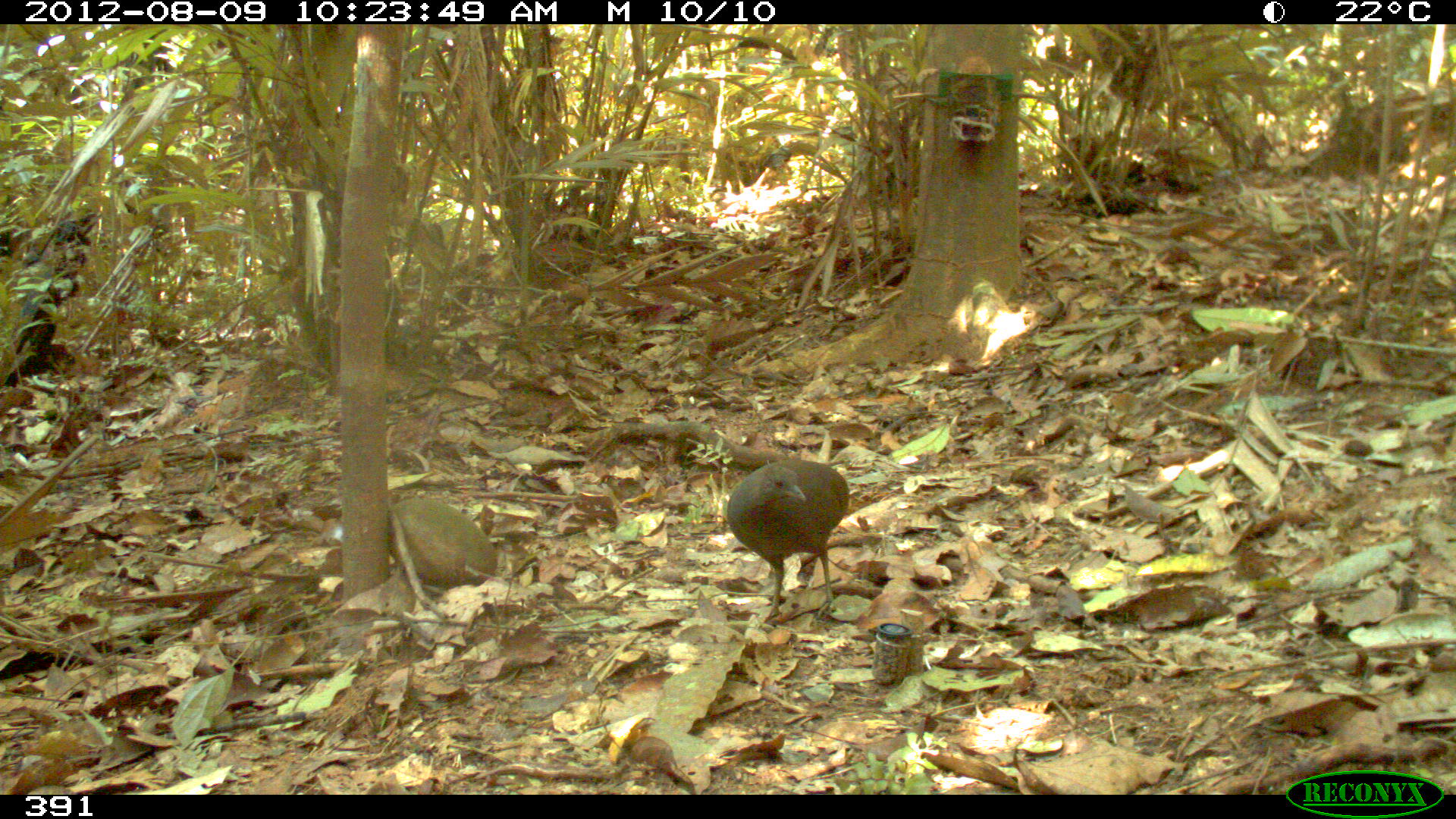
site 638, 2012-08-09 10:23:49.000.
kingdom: Animalia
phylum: Chordata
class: Aves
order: Galliformes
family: Phasianidae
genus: Alectoris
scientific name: Alectoris rufa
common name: red-legged partridge